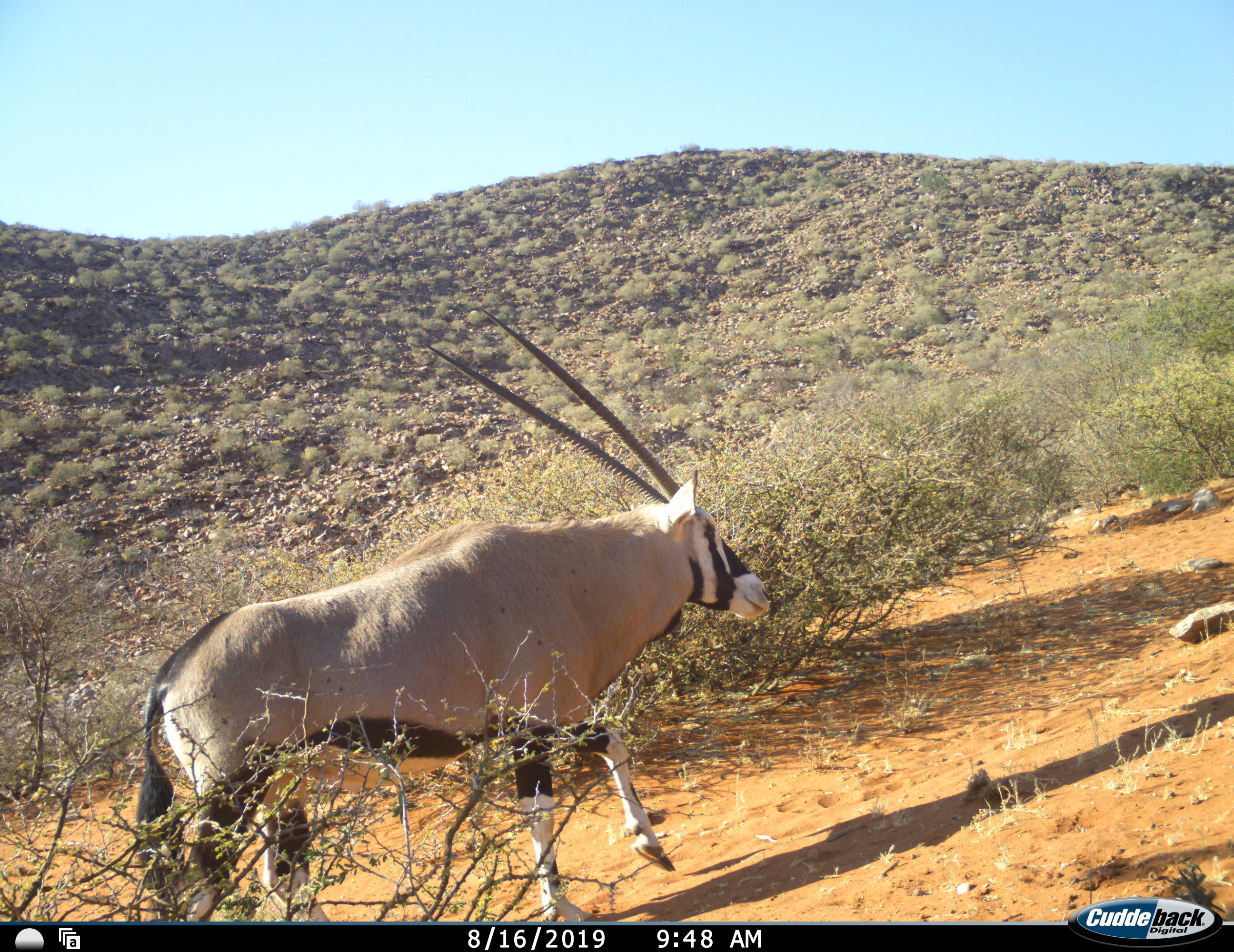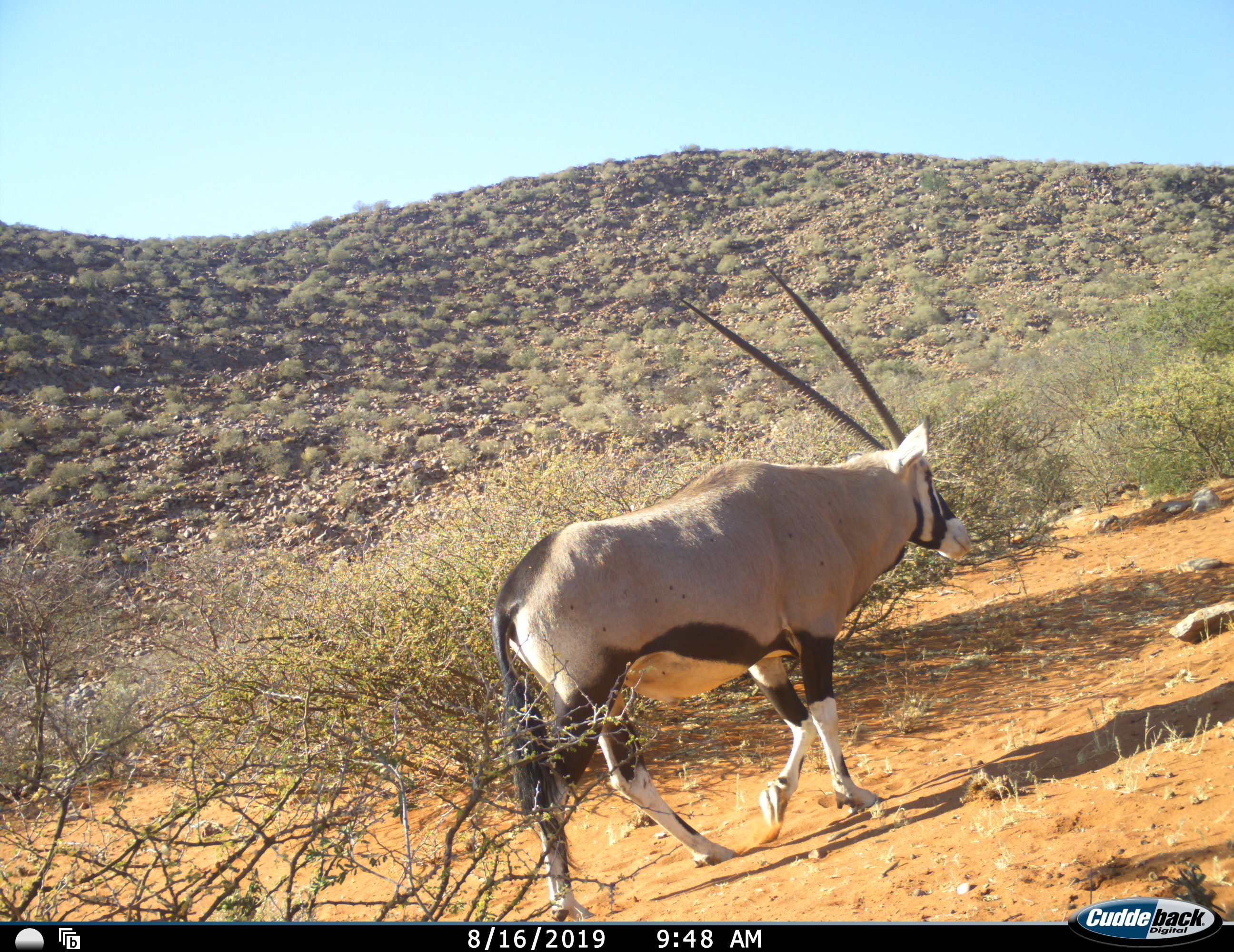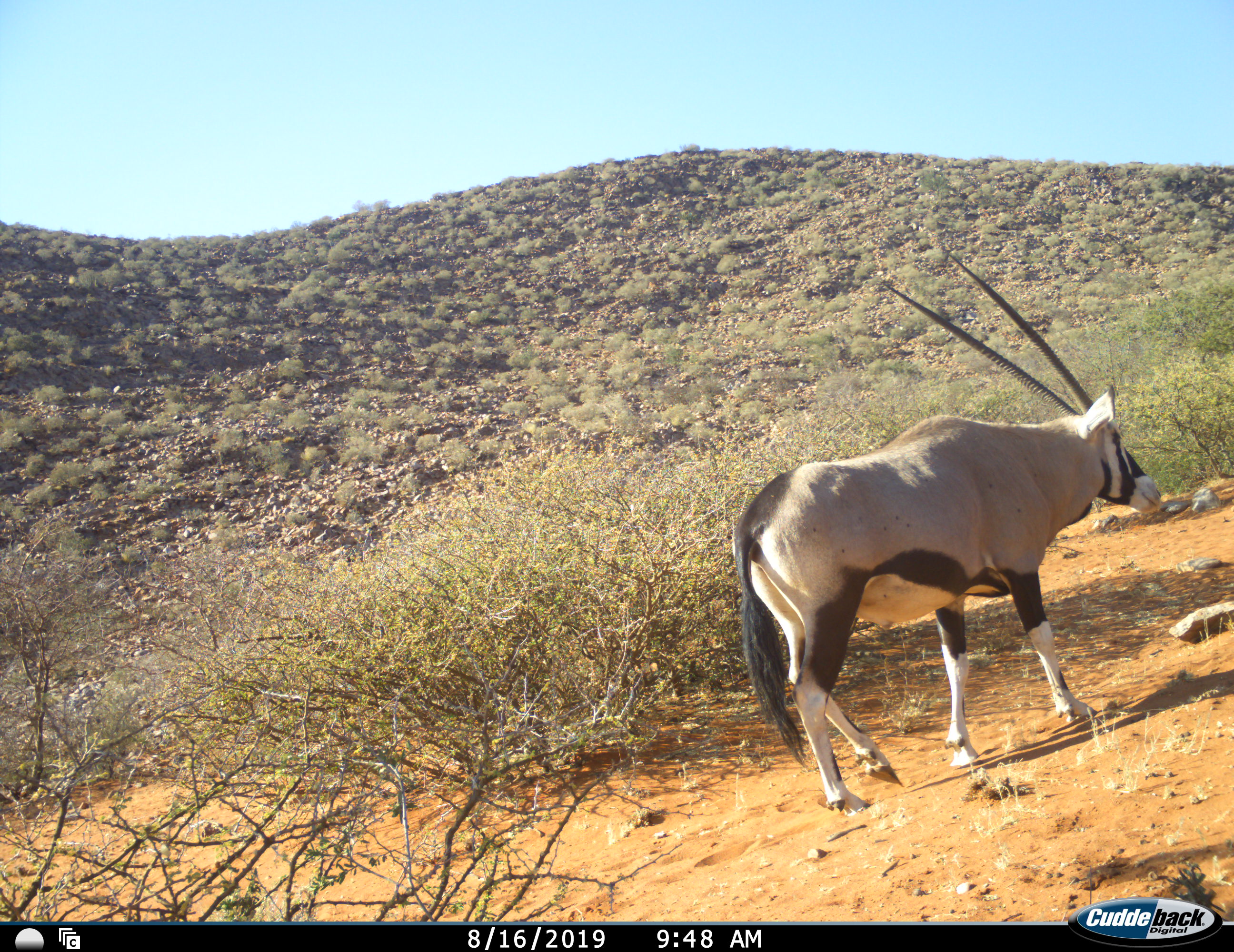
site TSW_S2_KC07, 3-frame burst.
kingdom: Animalia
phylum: Chordata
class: Mammalia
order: Artiodactyla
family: Bovidae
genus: Oryx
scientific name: Oryx gazella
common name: gemsbok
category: oryx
Oryx (gemsbok) (Oryx gazella), count 1. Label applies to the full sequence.